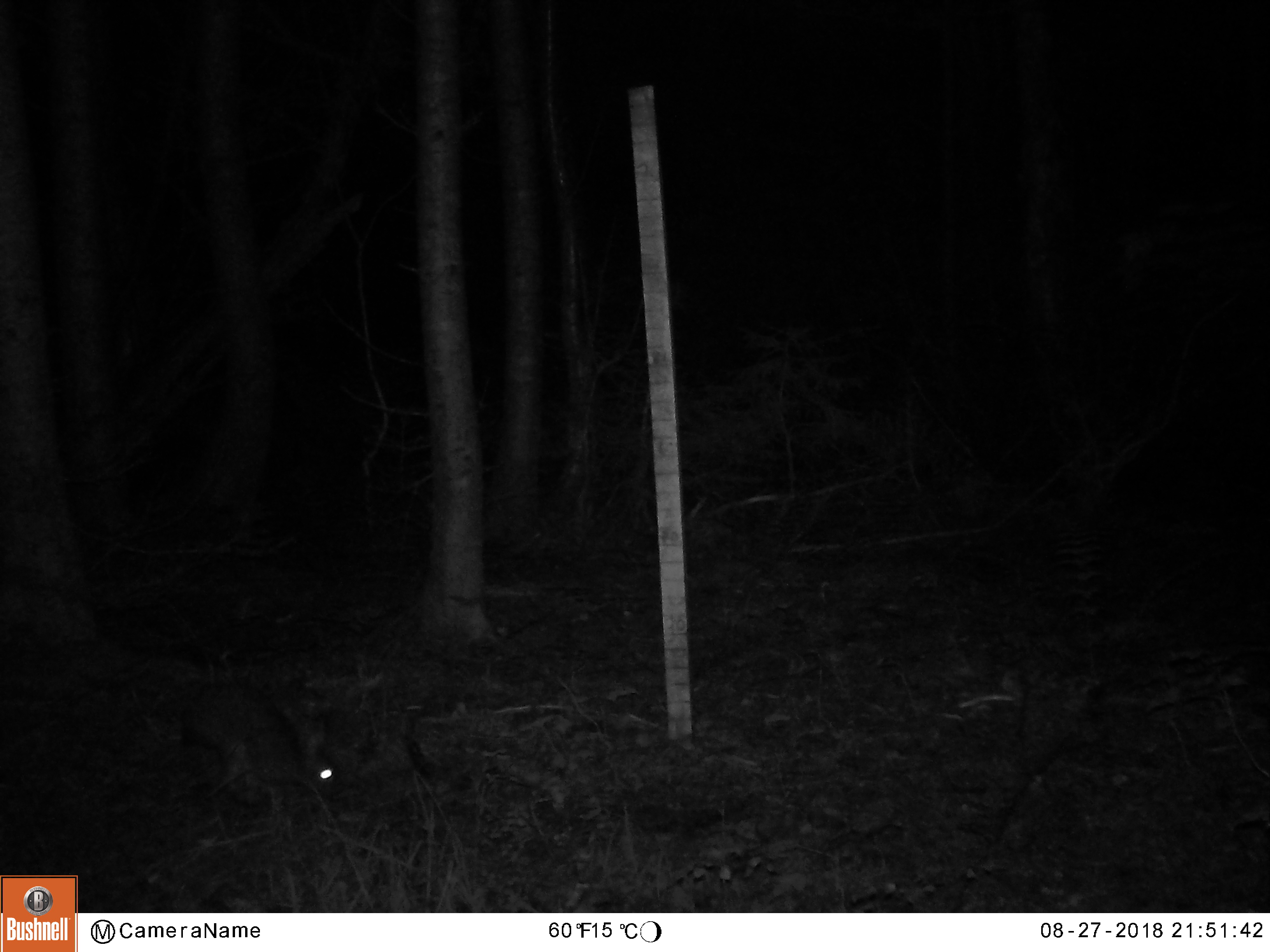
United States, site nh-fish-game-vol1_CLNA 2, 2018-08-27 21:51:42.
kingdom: Animalia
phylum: Chordata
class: Mammalia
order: Lagomorpha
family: Leporidae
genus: Lepus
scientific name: Lepus americanus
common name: snowshoe hare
Snowshoe hare (Lepus americanus).